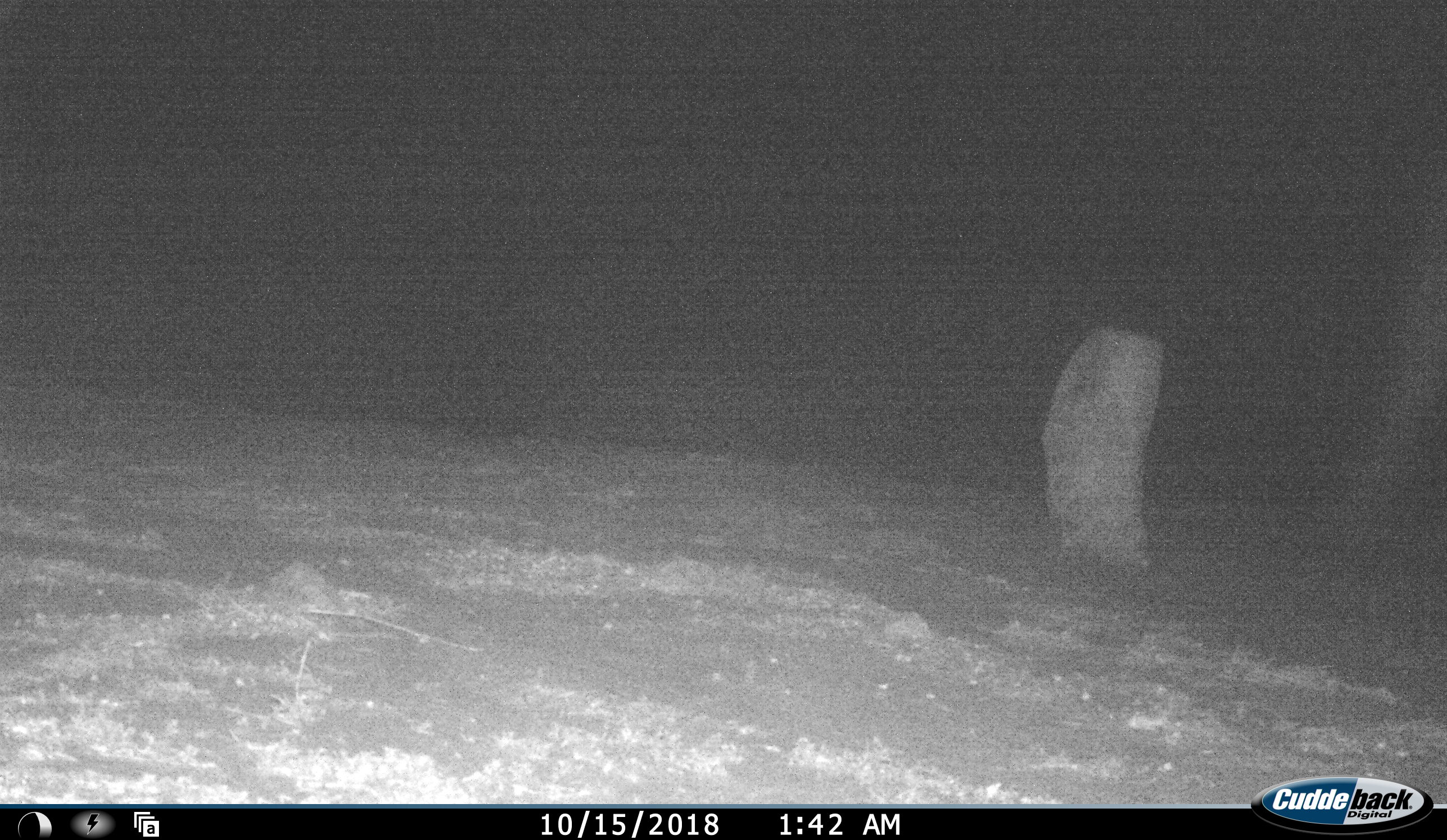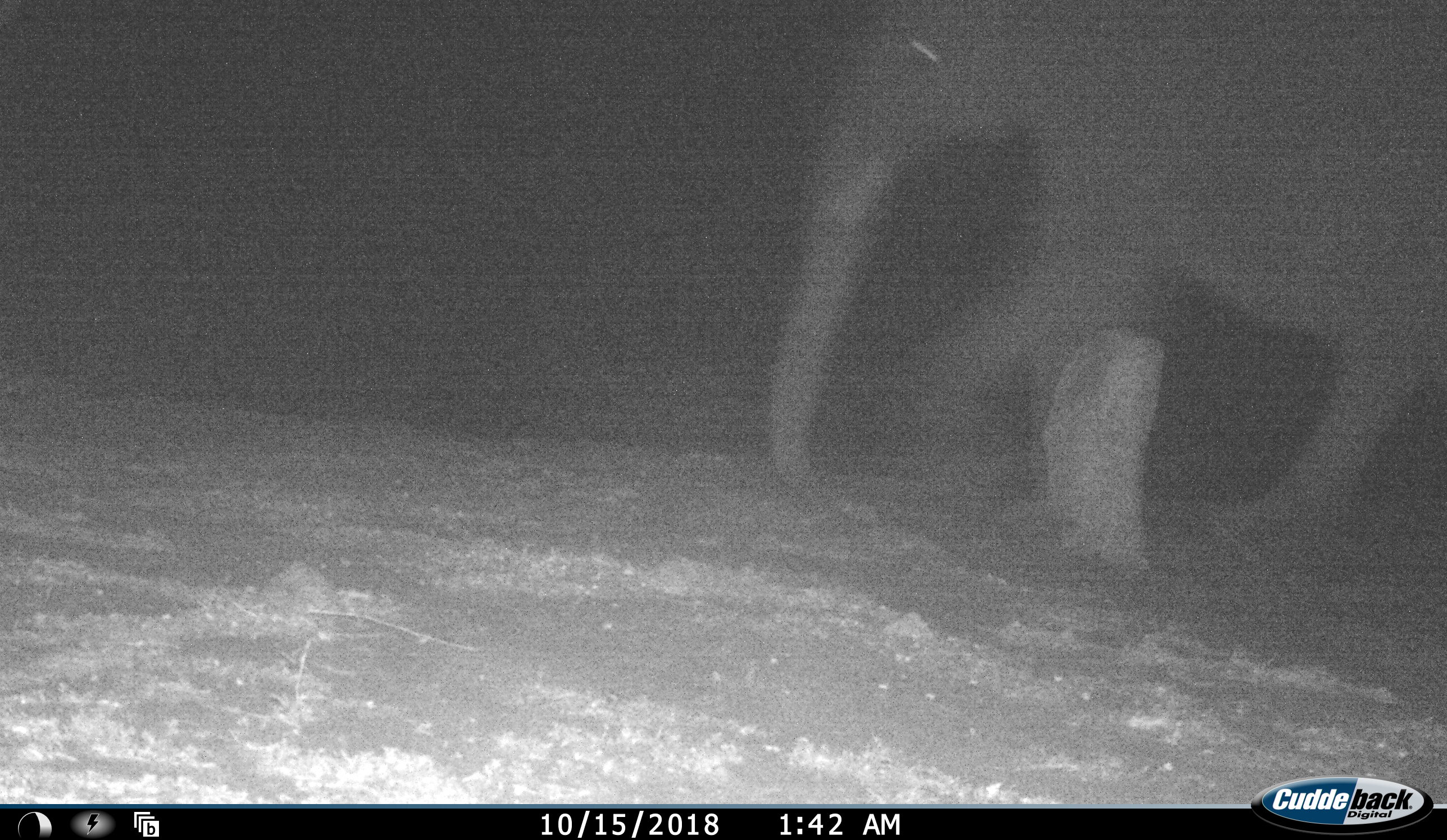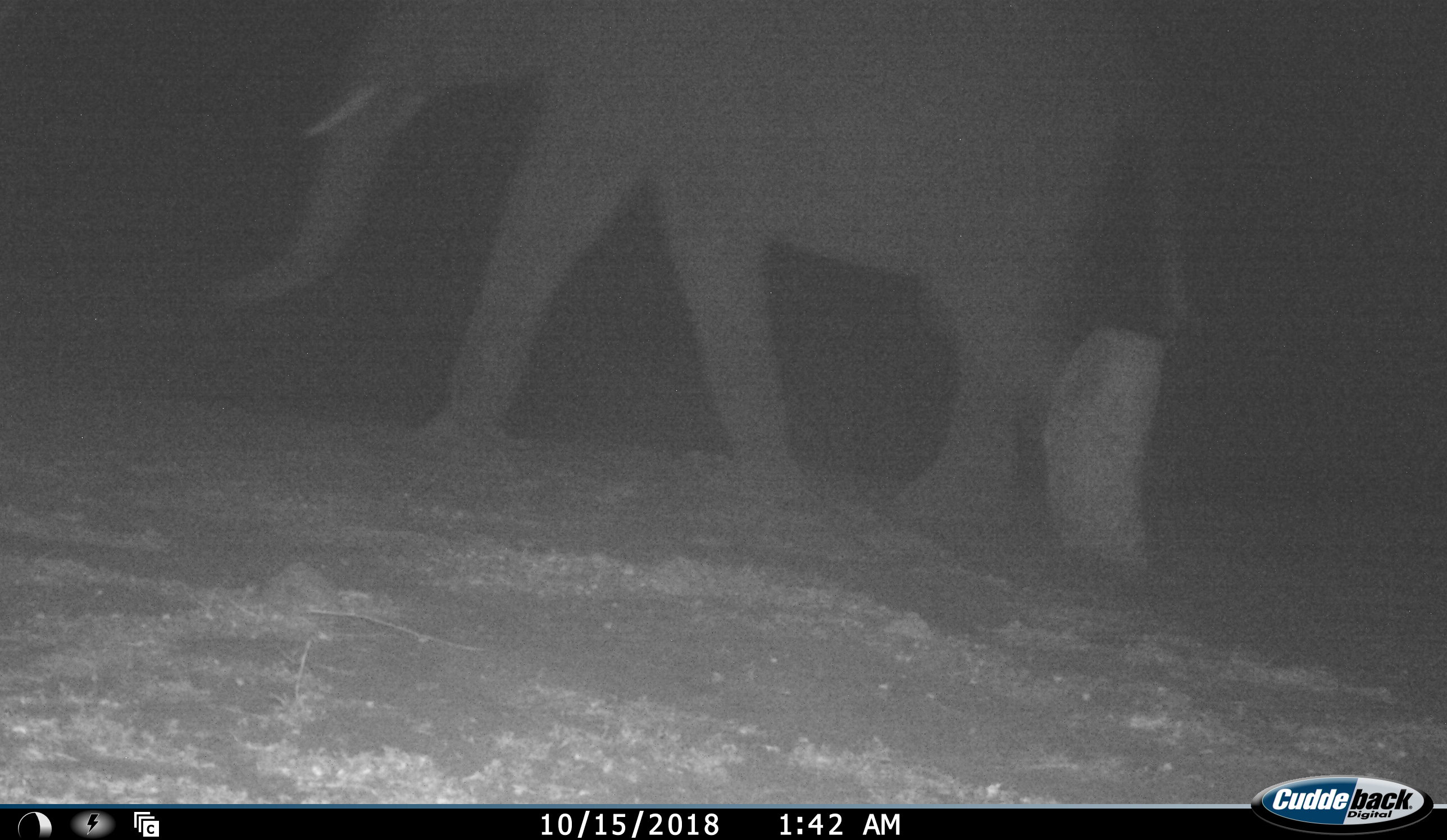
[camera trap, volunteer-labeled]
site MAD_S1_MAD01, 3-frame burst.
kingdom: Animalia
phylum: Chordata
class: Mammalia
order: Proboscidea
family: Elephantidae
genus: Loxodonta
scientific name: Loxodonta africana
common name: african bush elephant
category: elephant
Elephant (african bush elephant) (Loxodonta africana), count 1. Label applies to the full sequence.